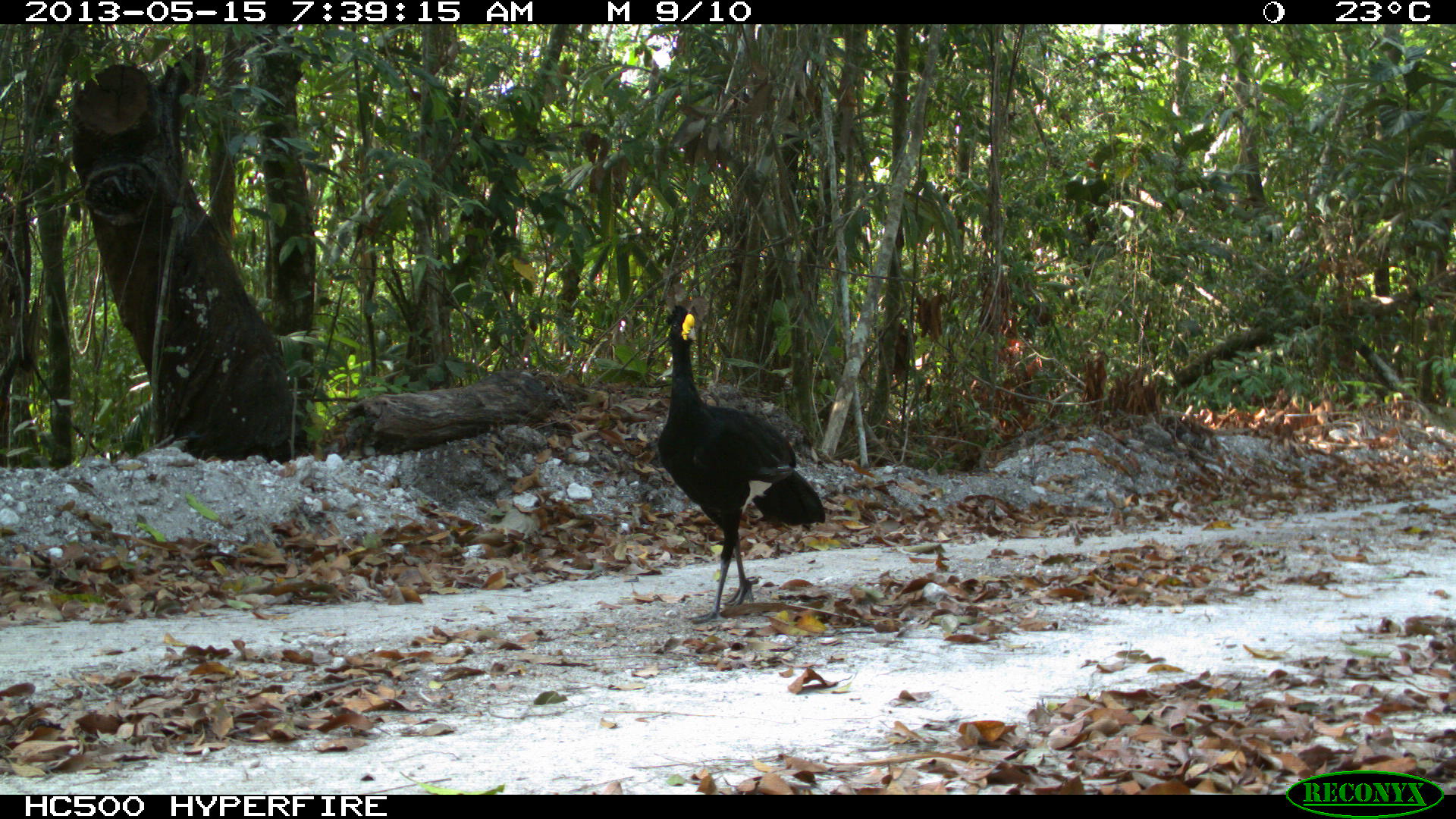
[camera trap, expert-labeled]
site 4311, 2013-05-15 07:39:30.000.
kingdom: Animalia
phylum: Chordata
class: Aves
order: Galliformes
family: Cracidae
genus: Crax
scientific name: Crax rubra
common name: great curassow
Crax rubra (great curassow), count 1, sex male.